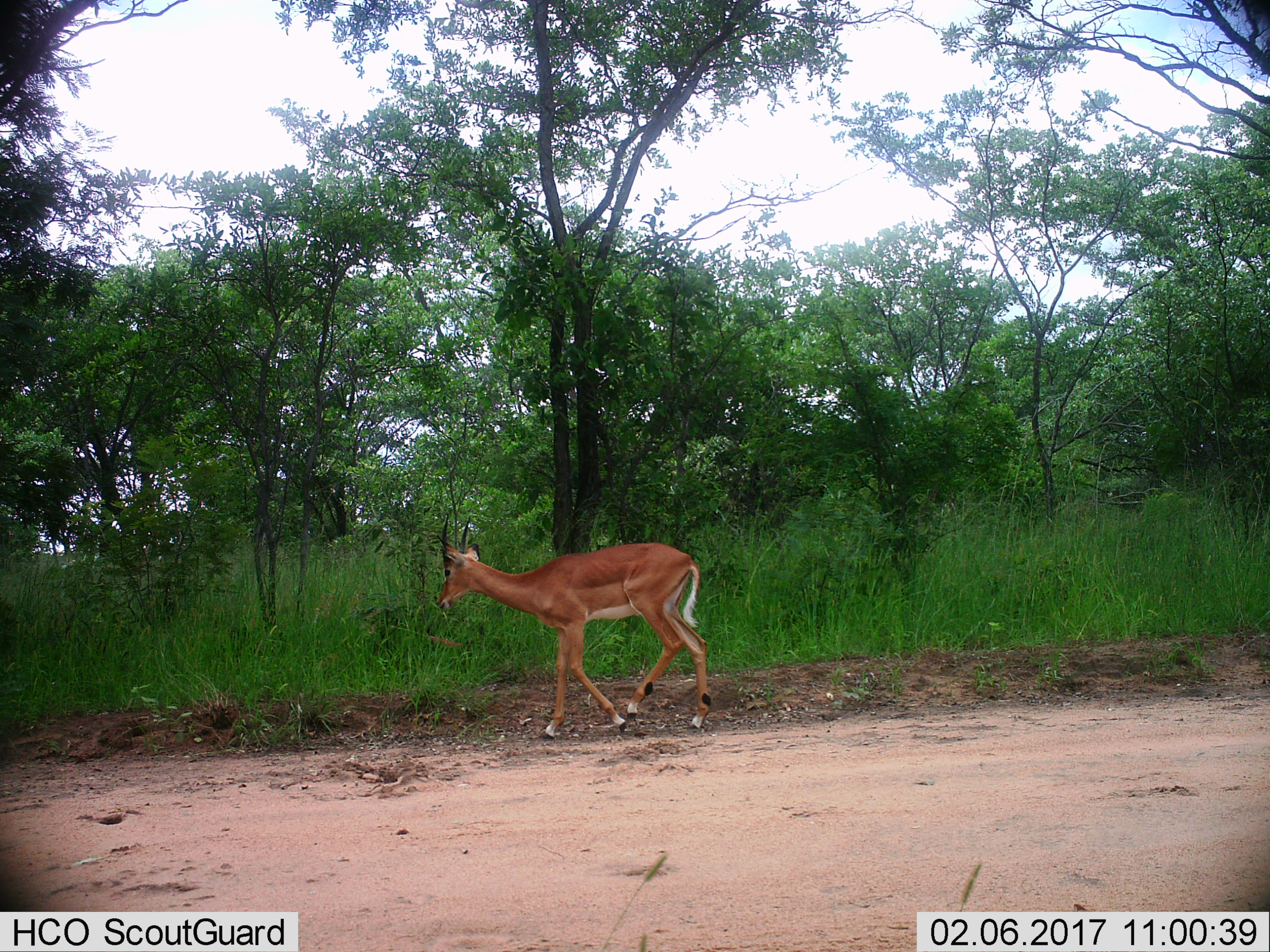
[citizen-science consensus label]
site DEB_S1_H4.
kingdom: Animalia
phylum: Chordata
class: Mammalia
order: Artiodactyla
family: Bovidae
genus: Aepyceros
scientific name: Aepyceros melampus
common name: impala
Impala (Aepyceros melampus), count 1. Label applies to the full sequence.